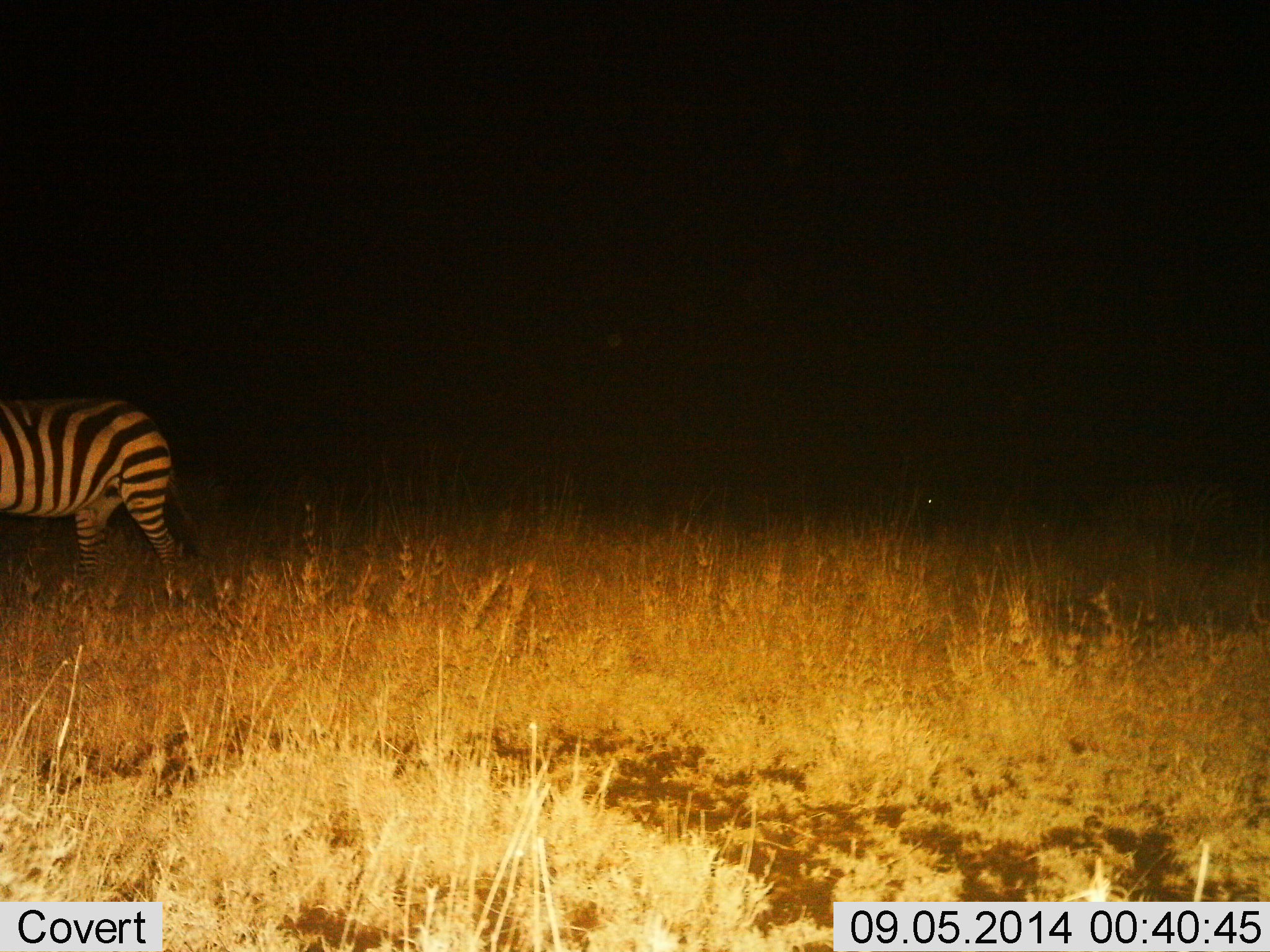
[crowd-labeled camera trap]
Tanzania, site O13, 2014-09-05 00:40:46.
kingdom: Animalia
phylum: Chordata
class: Mammalia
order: Perissodactyla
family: Equidae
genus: Equus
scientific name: Equus quagga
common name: plains zebra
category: zebra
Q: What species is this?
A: Zebra (plains zebra) (Equus quagga).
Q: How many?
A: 1.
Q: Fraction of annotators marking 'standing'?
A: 50%.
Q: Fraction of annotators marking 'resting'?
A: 0%.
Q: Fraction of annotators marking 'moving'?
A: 40%.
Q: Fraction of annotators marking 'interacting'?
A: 0%.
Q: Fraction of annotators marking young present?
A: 0%.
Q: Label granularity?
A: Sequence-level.